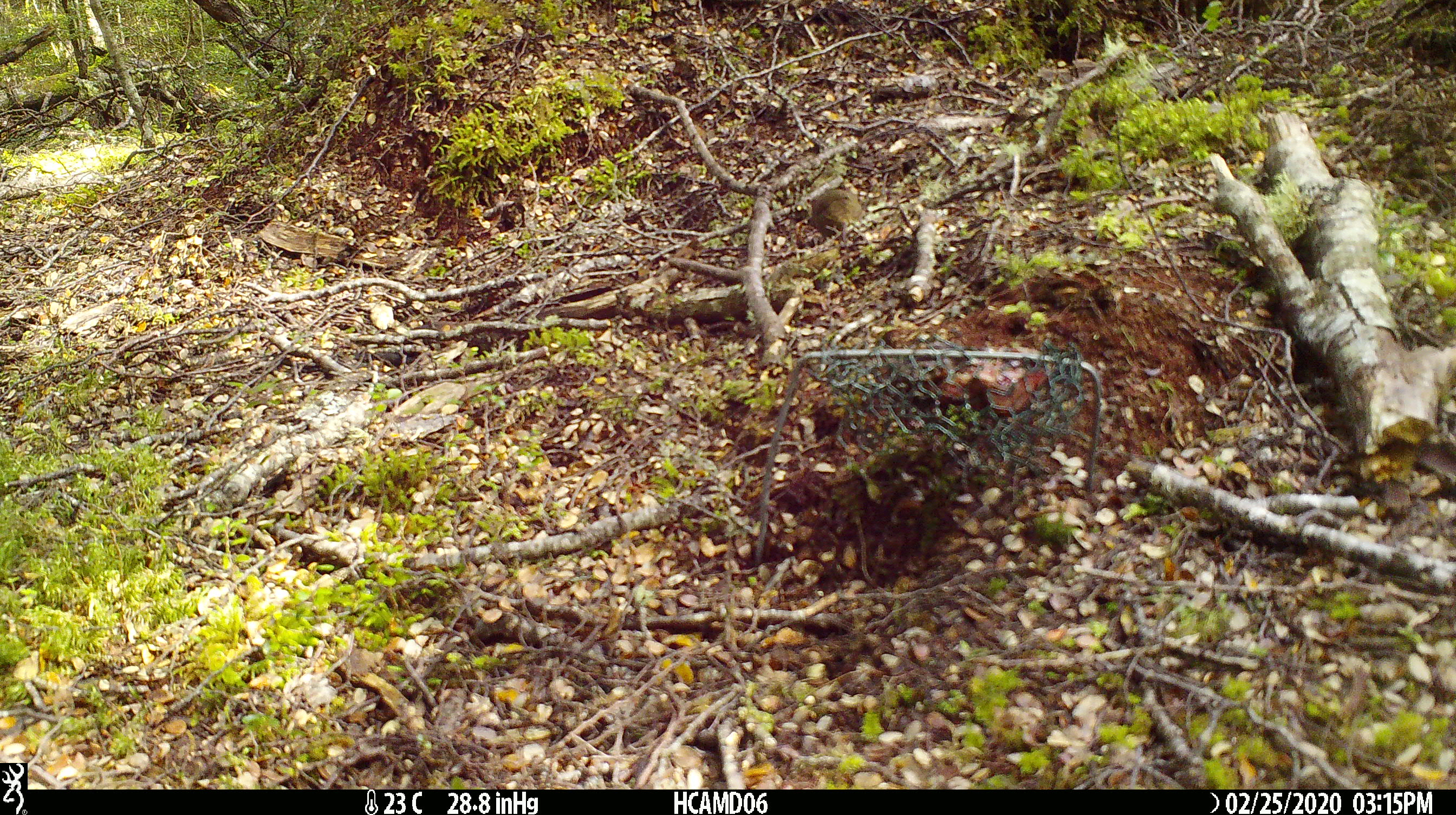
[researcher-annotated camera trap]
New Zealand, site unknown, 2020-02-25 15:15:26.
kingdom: Animalia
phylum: Chordata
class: Mammalia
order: Rodentia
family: Muridae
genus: Mus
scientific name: Mus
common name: mouse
Mouse (Mus).